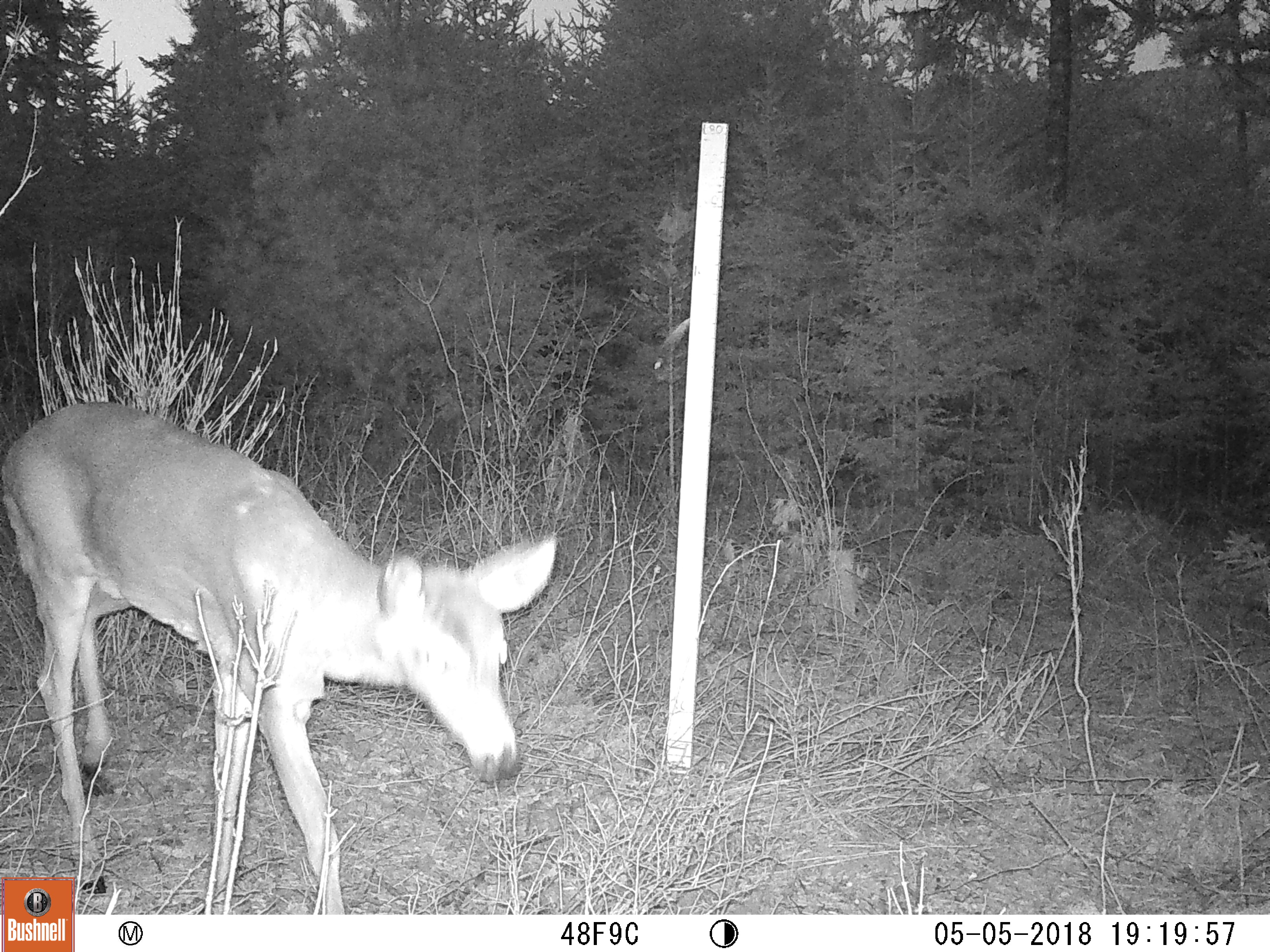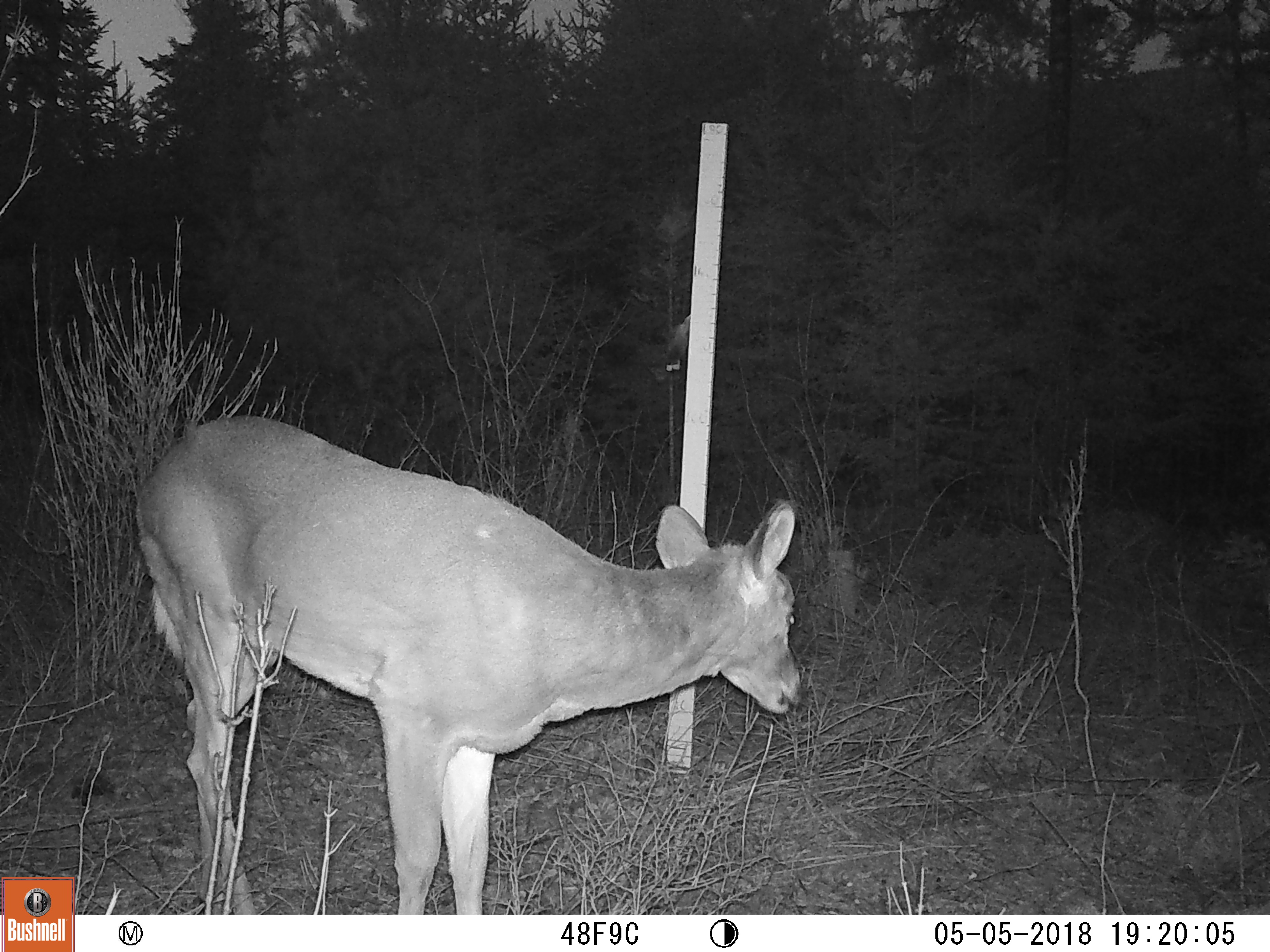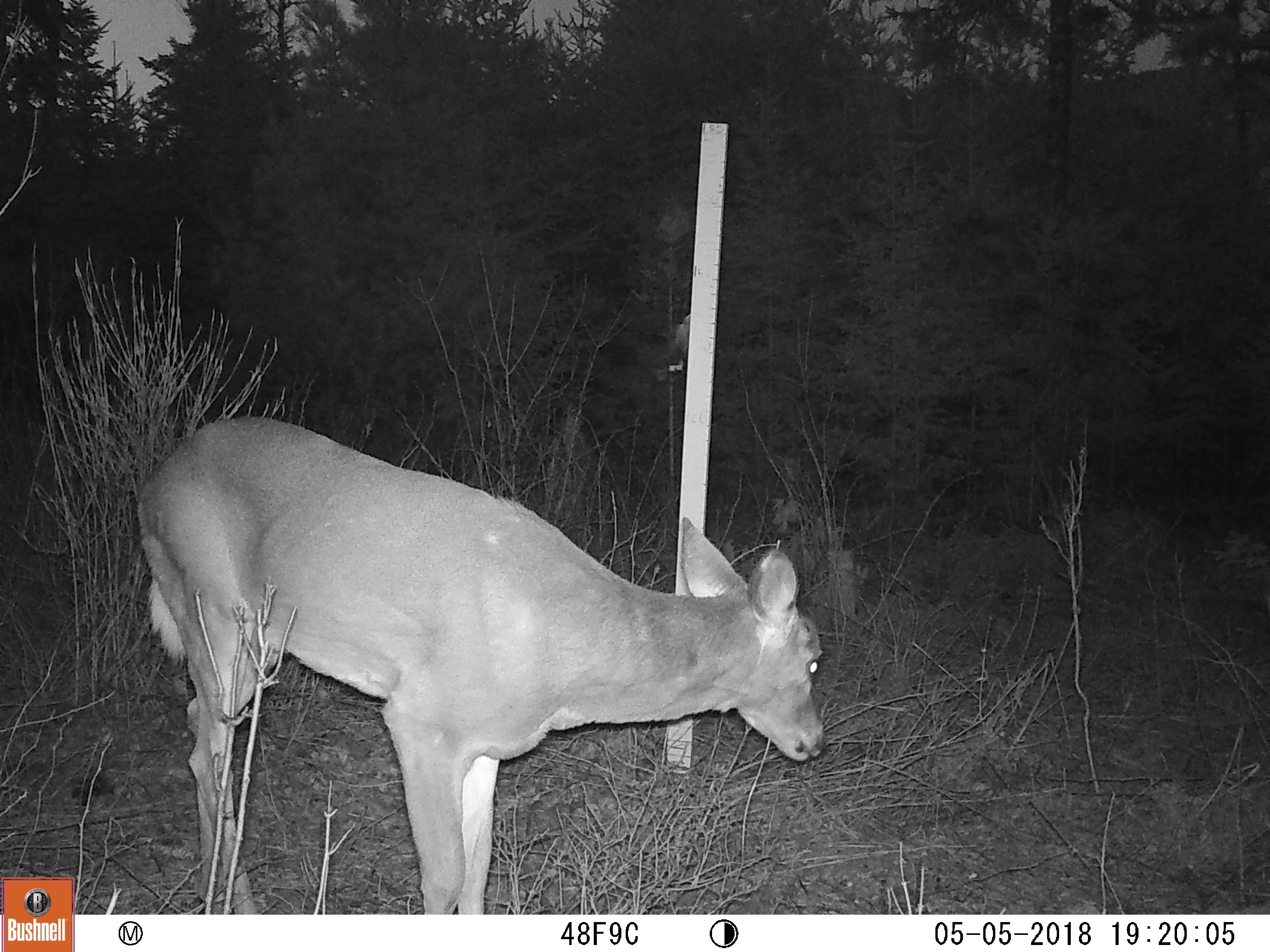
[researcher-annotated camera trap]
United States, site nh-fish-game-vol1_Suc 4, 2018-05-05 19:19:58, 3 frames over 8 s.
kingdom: Animalia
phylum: Chordata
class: Mammalia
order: Artiodactyla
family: Cervidae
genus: Odocoileus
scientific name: Odocoileus virginianus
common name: white-tailed deer